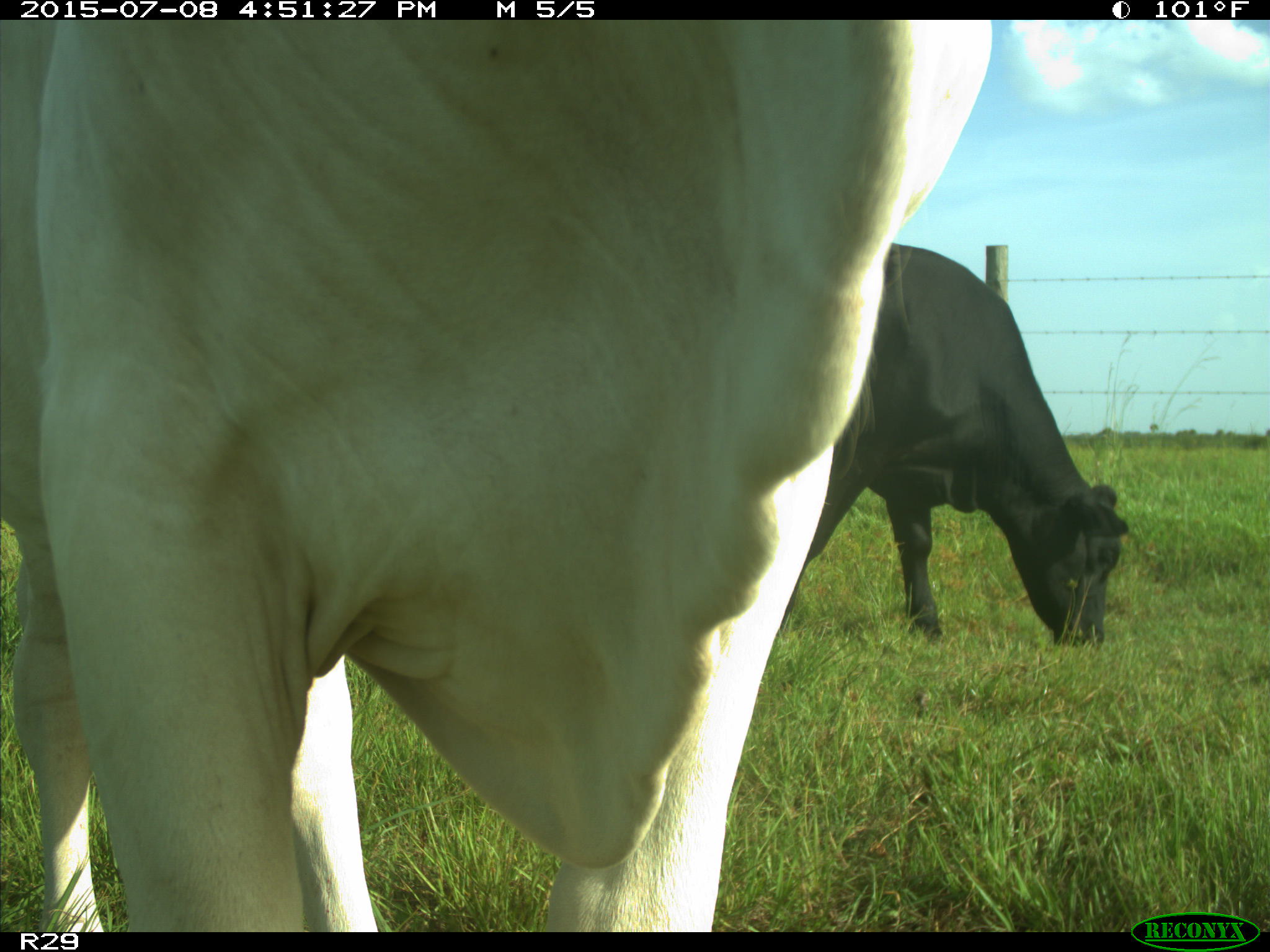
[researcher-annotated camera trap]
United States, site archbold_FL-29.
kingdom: Animalia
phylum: Chordata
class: Mammalia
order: Artiodactyla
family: Bovidae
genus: Bos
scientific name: Bos taurus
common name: domestic cow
Bos taurus (domestic cow).